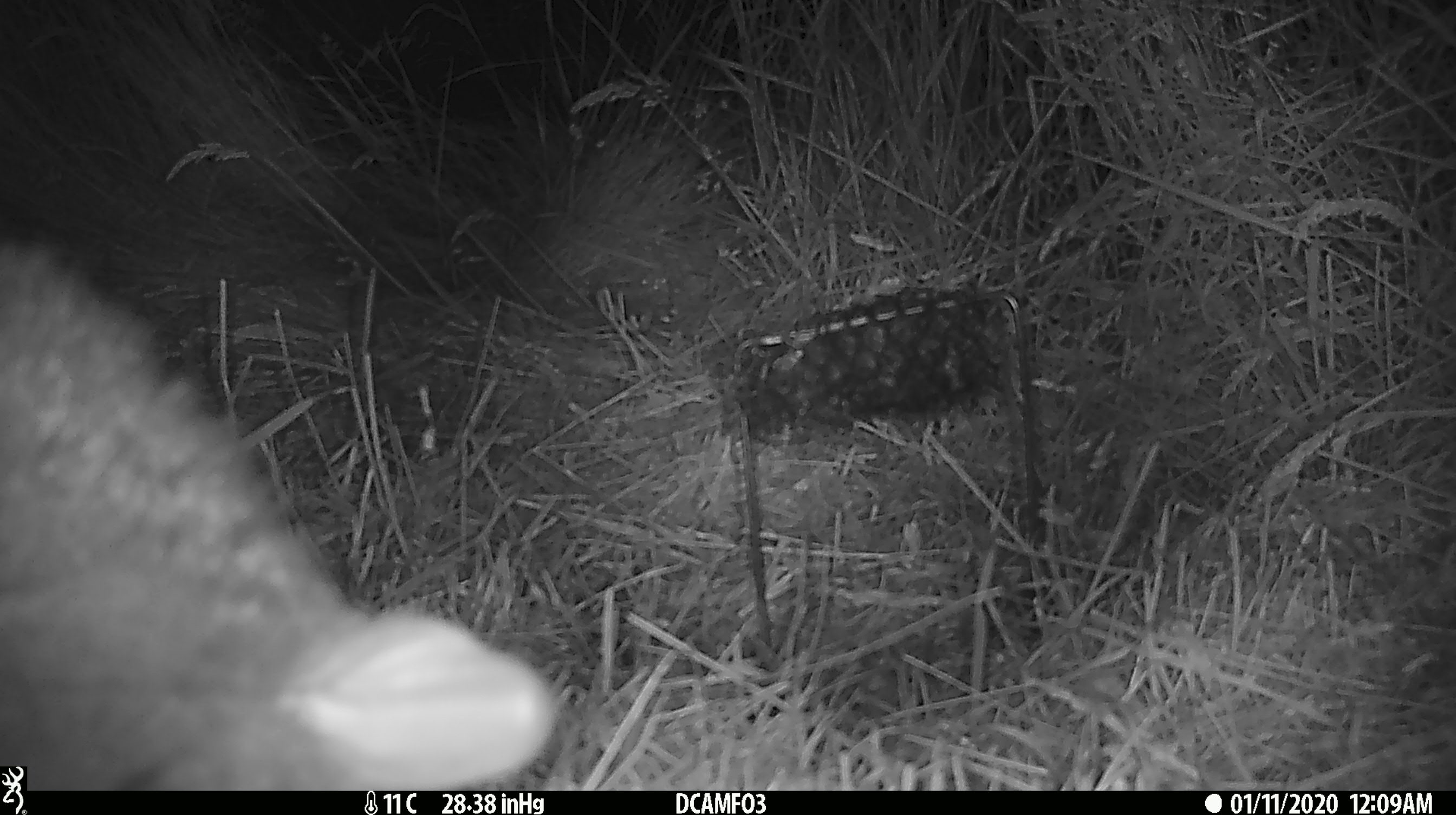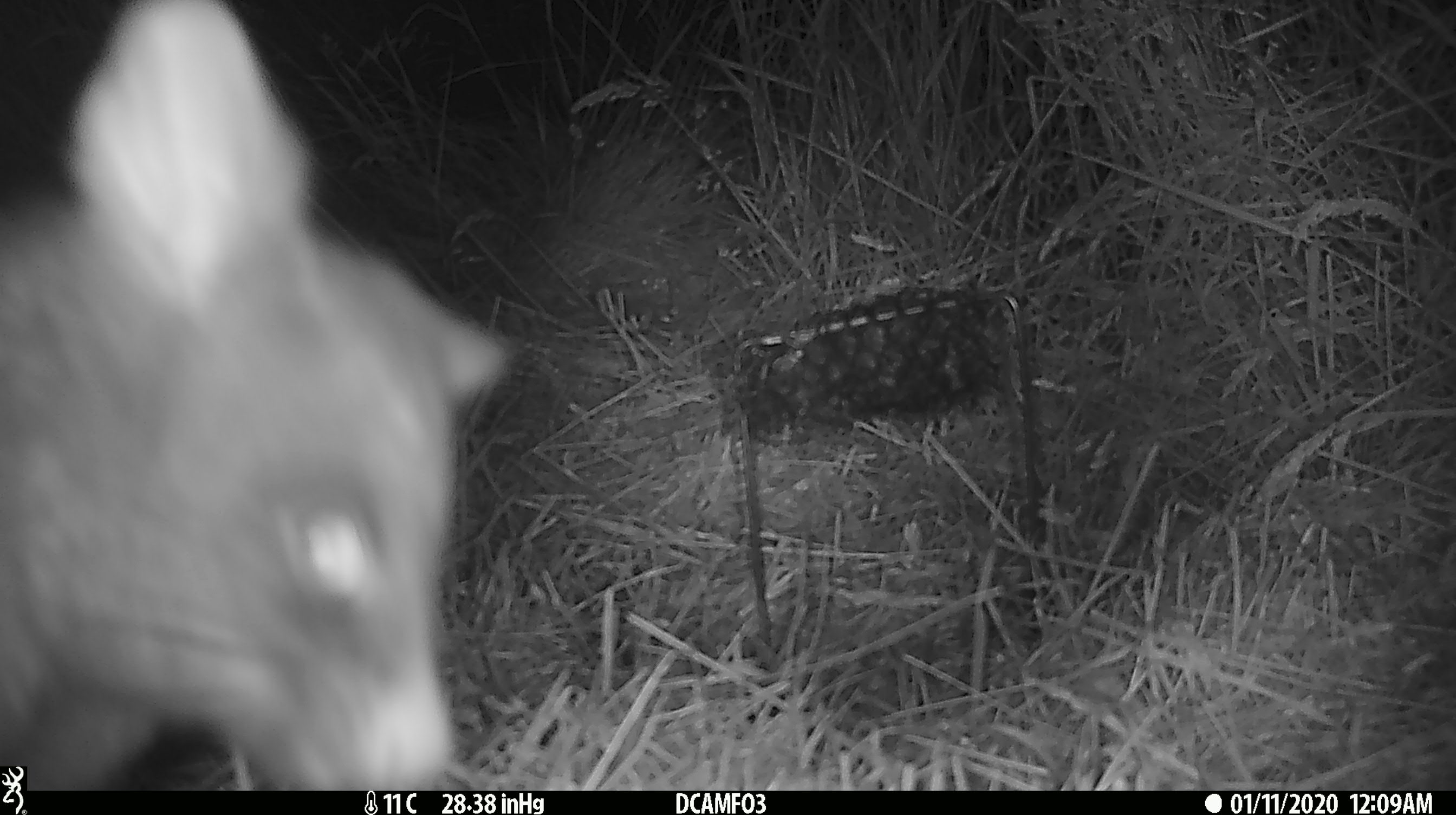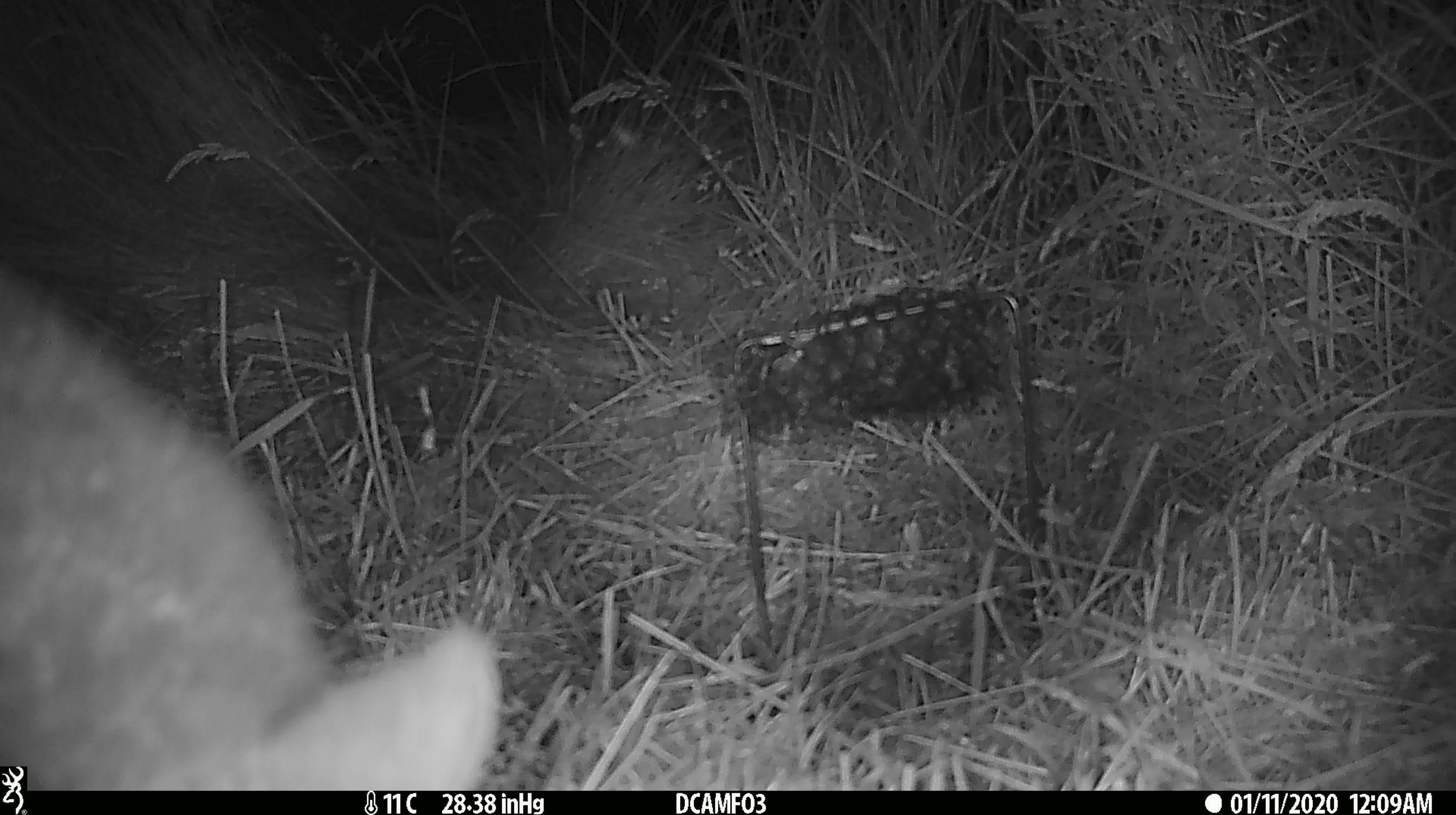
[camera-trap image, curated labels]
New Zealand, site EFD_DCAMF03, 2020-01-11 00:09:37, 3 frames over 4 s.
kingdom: Animalia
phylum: Chordata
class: Mammalia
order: Diprotodontia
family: Phalangeridae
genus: Trichosurus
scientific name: Trichosurus vulpecula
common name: common brushtail possum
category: possum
Possum (common brushtail possum) (Trichosurus vulpecula).